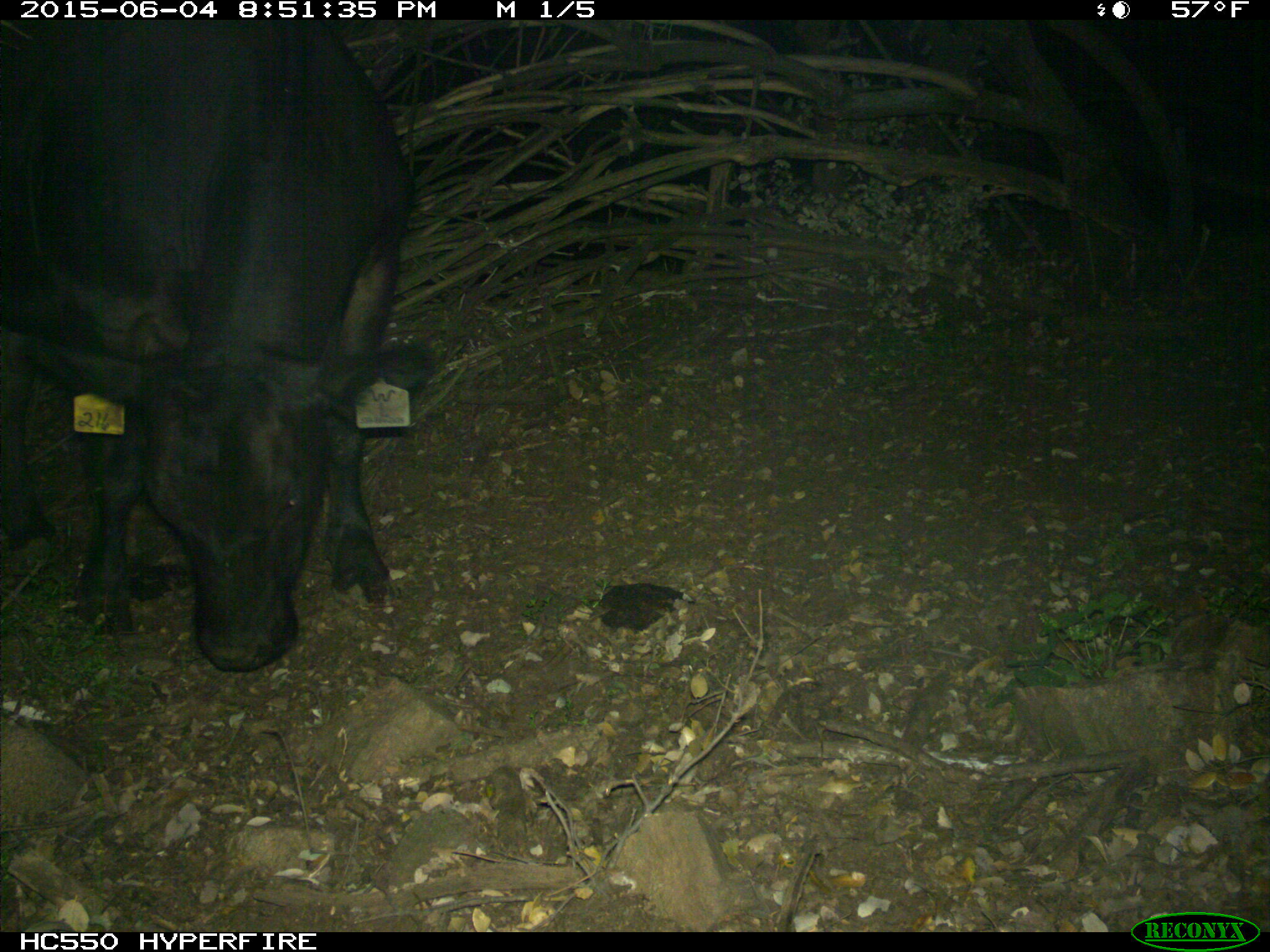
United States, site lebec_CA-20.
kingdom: Animalia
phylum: Chordata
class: Mammalia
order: Artiodactyla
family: Bovidae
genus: Bos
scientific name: Bos taurus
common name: domestic cow